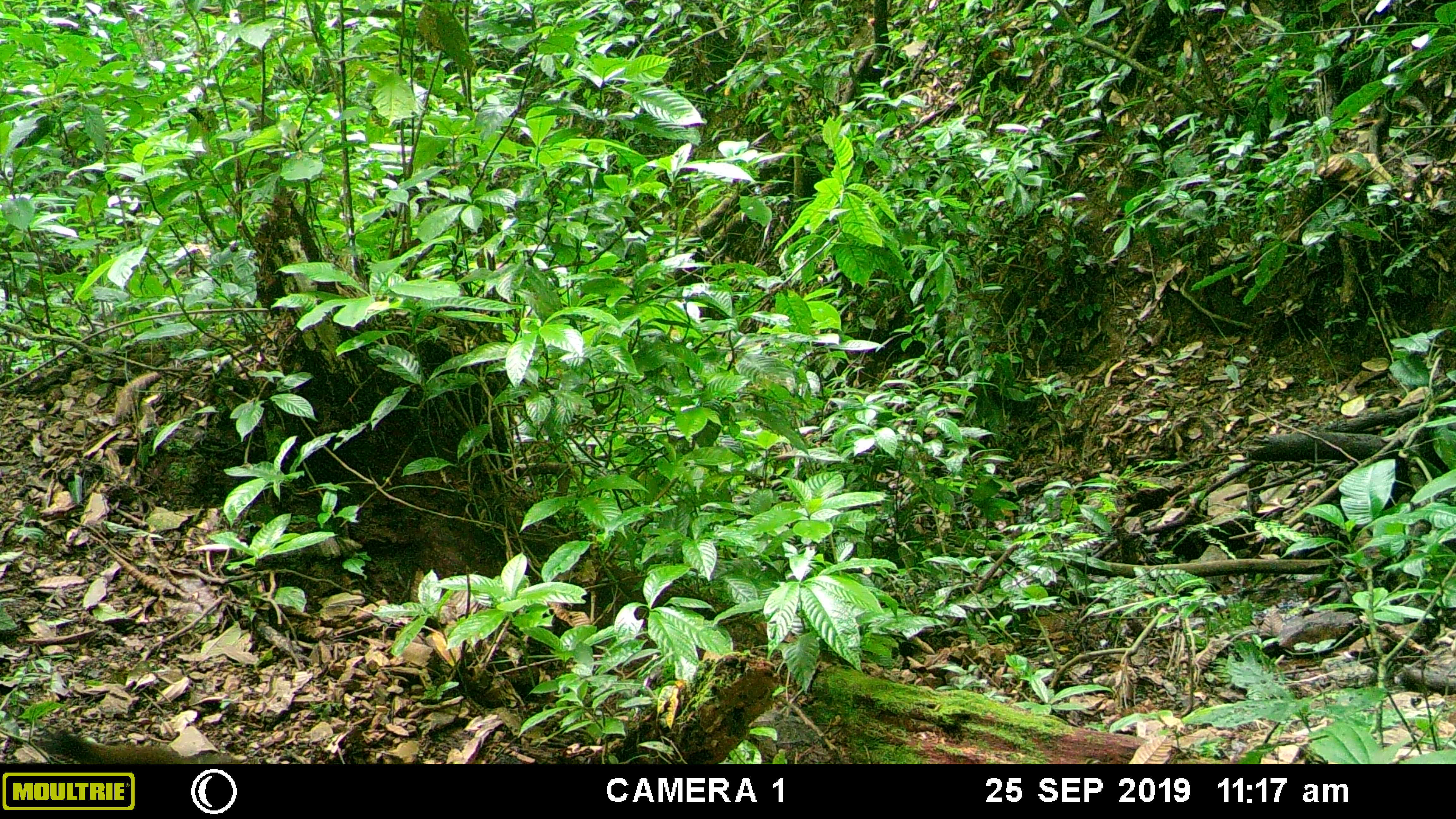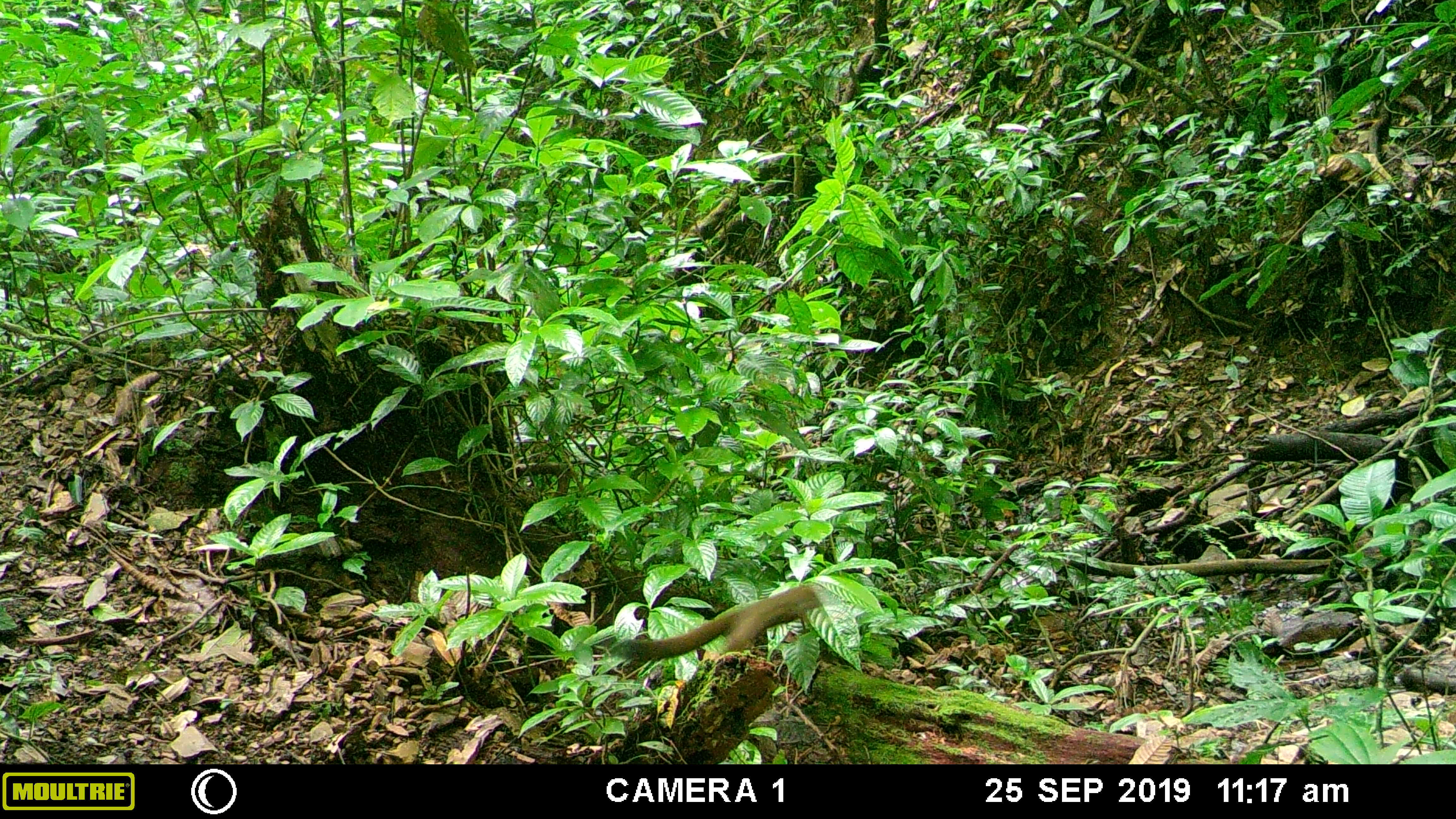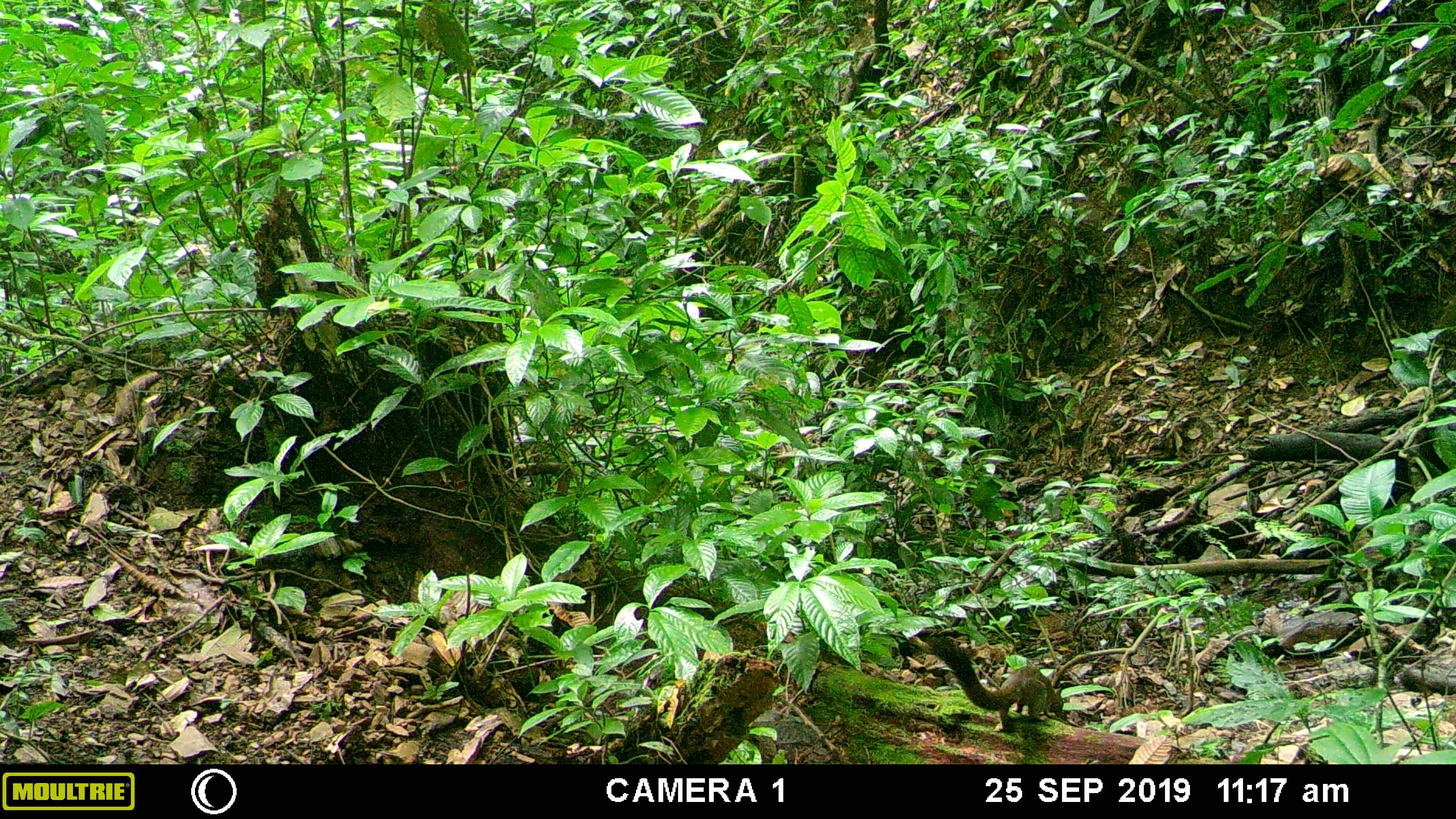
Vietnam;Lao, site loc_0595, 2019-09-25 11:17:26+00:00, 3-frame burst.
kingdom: Animalia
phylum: Chordata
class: Mammalia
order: Rodentia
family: Sciuridae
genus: Callosciurus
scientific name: Callosciurus erythraeus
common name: pallas's squirrel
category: pallass squirrel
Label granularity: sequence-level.